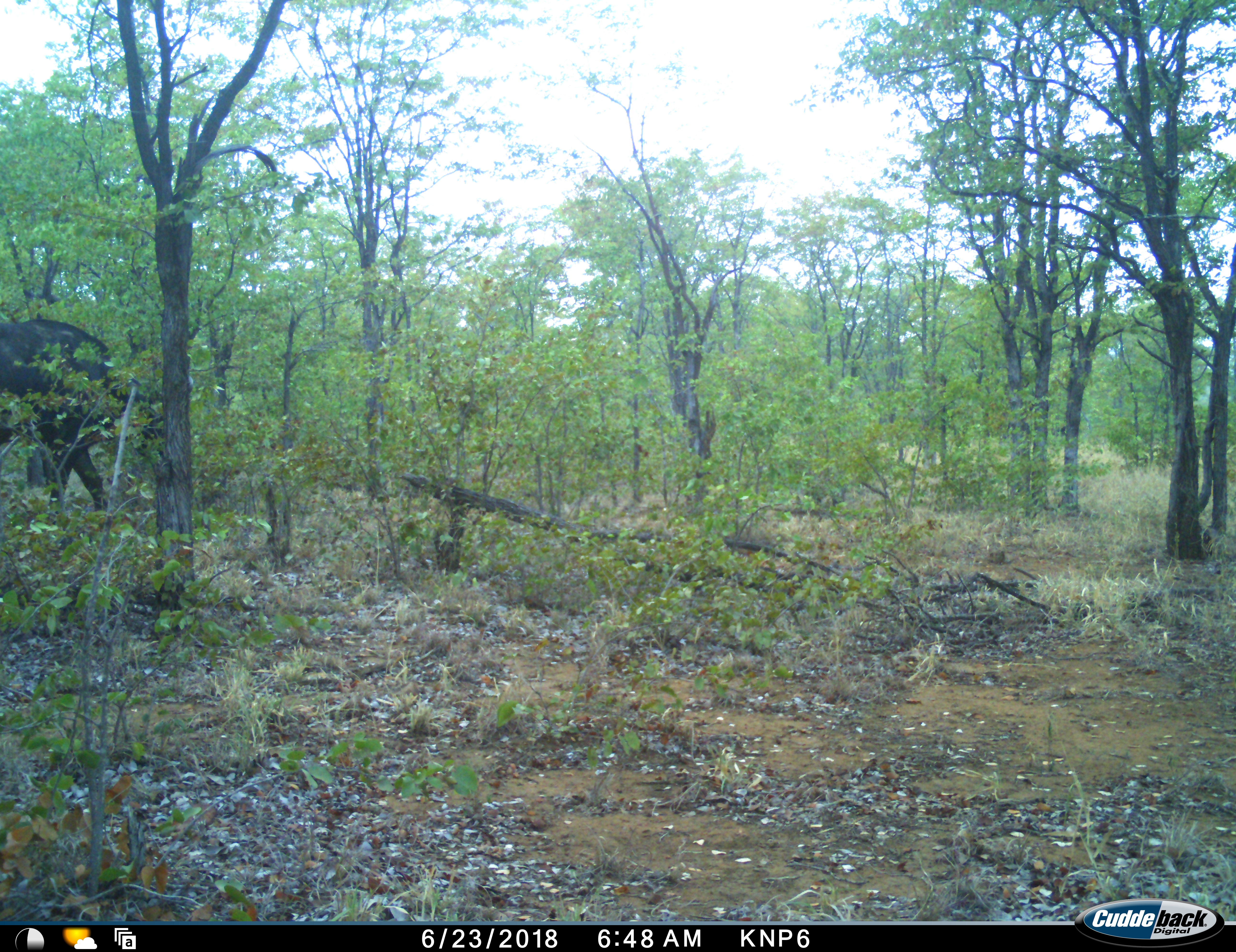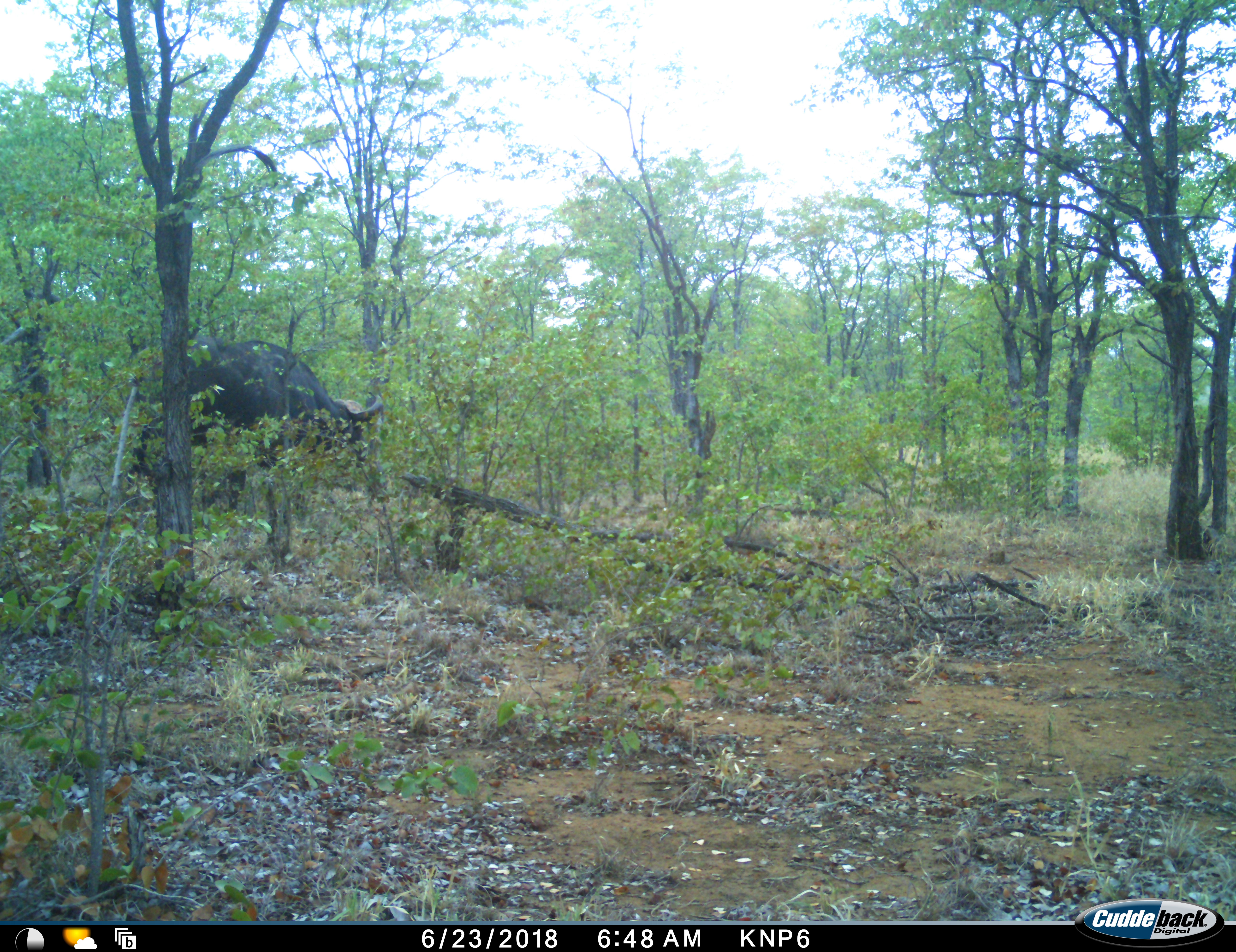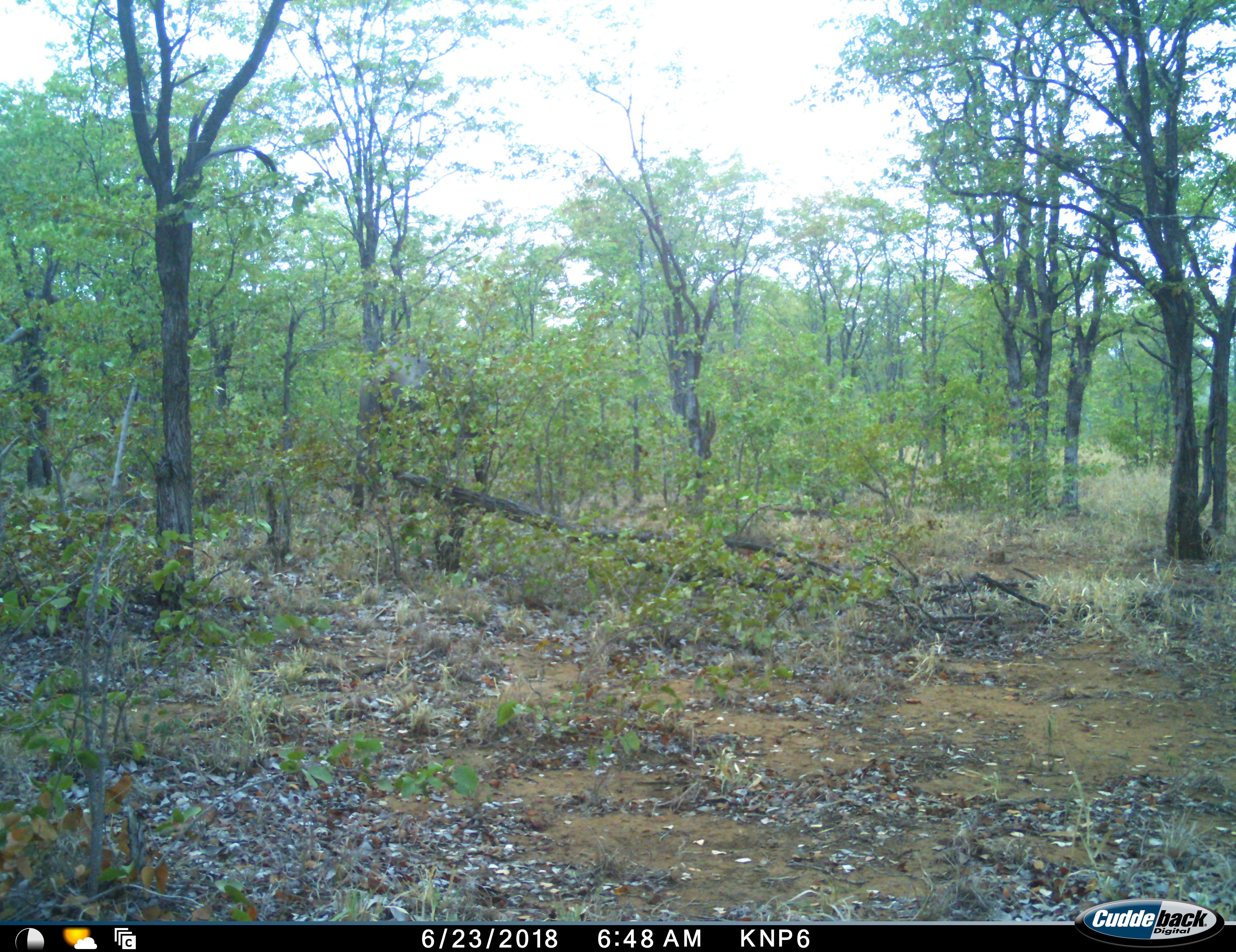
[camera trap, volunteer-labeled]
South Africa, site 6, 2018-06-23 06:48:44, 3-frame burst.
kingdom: Animalia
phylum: Chordata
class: Mammalia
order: Artiodactyla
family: Bovidae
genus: Syncerus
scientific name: Syncerus caffer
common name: cape buffalo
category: buffalo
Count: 1.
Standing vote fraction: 0%.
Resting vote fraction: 0%.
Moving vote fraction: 100%.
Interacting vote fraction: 0%.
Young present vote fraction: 0%.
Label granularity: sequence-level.